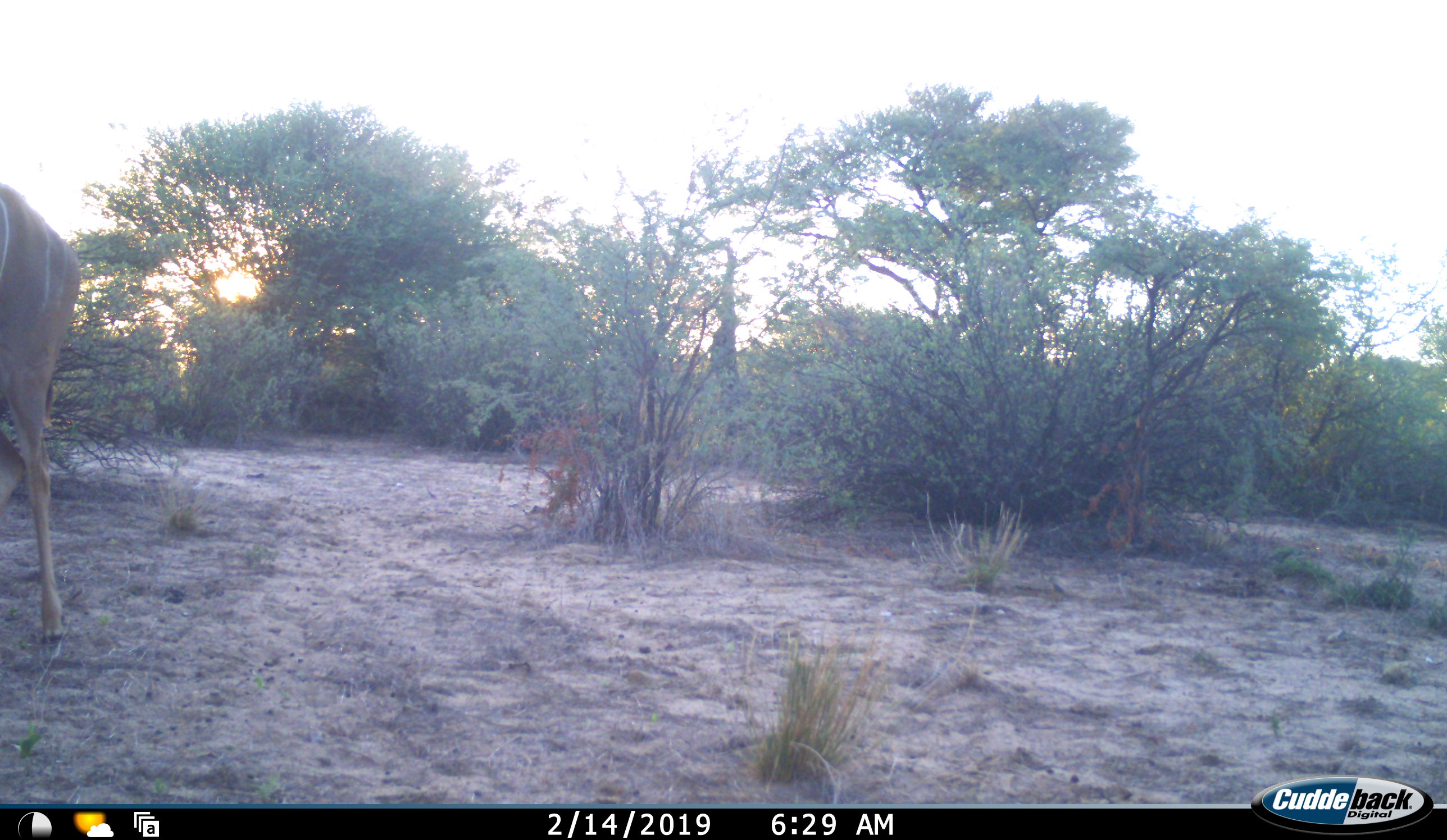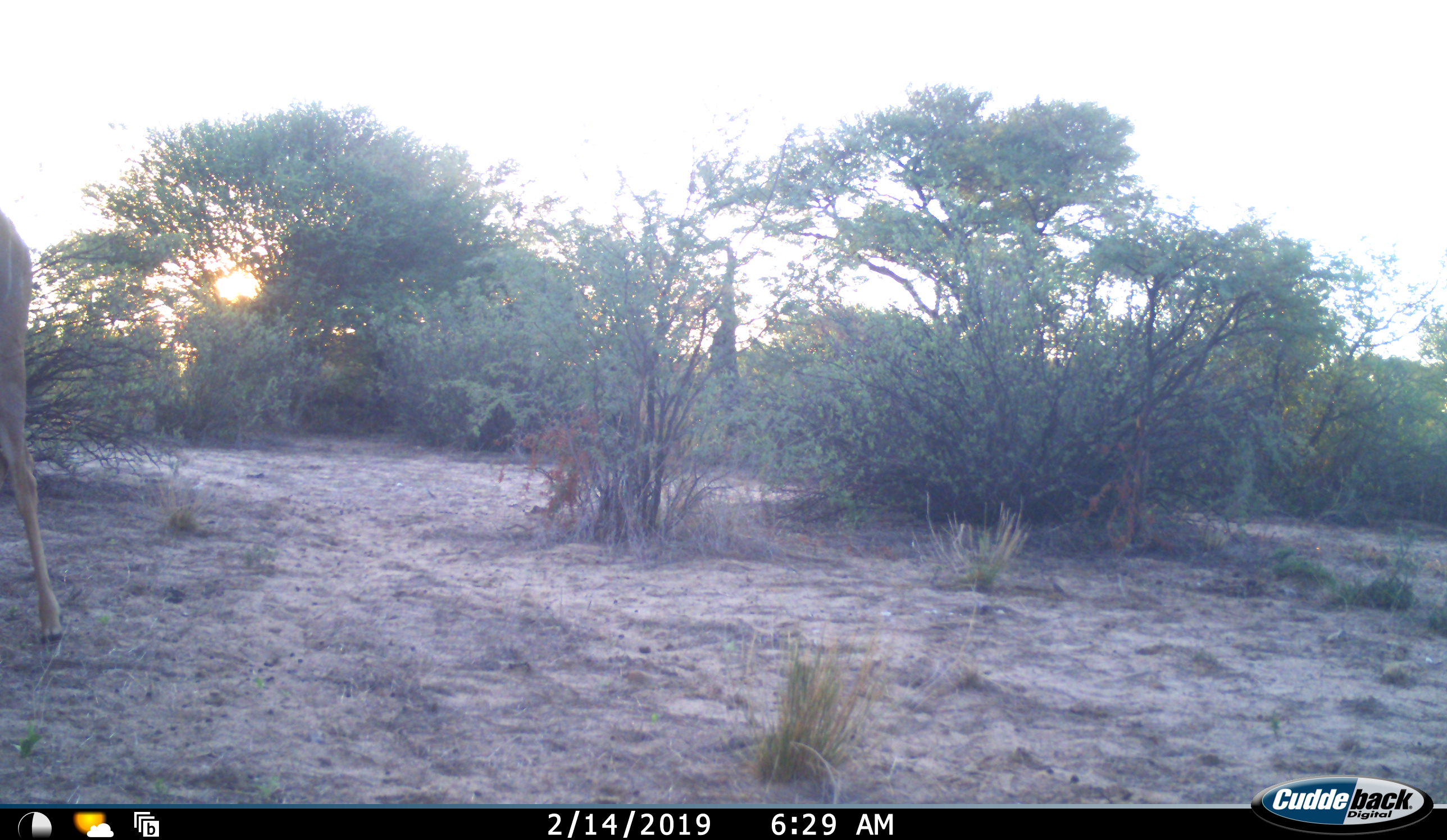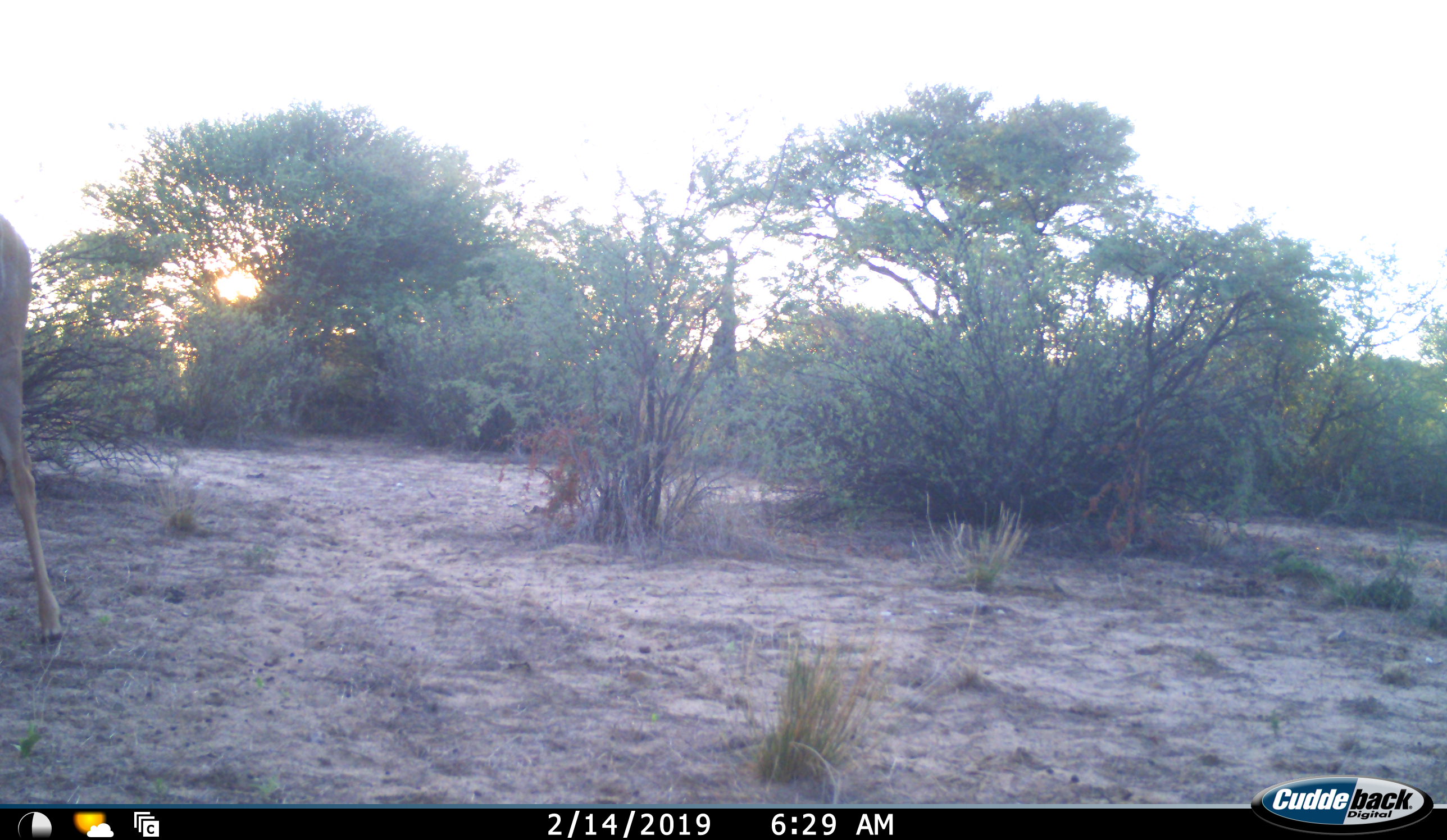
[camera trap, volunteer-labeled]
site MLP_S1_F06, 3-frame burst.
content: unidentified animal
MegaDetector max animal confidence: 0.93